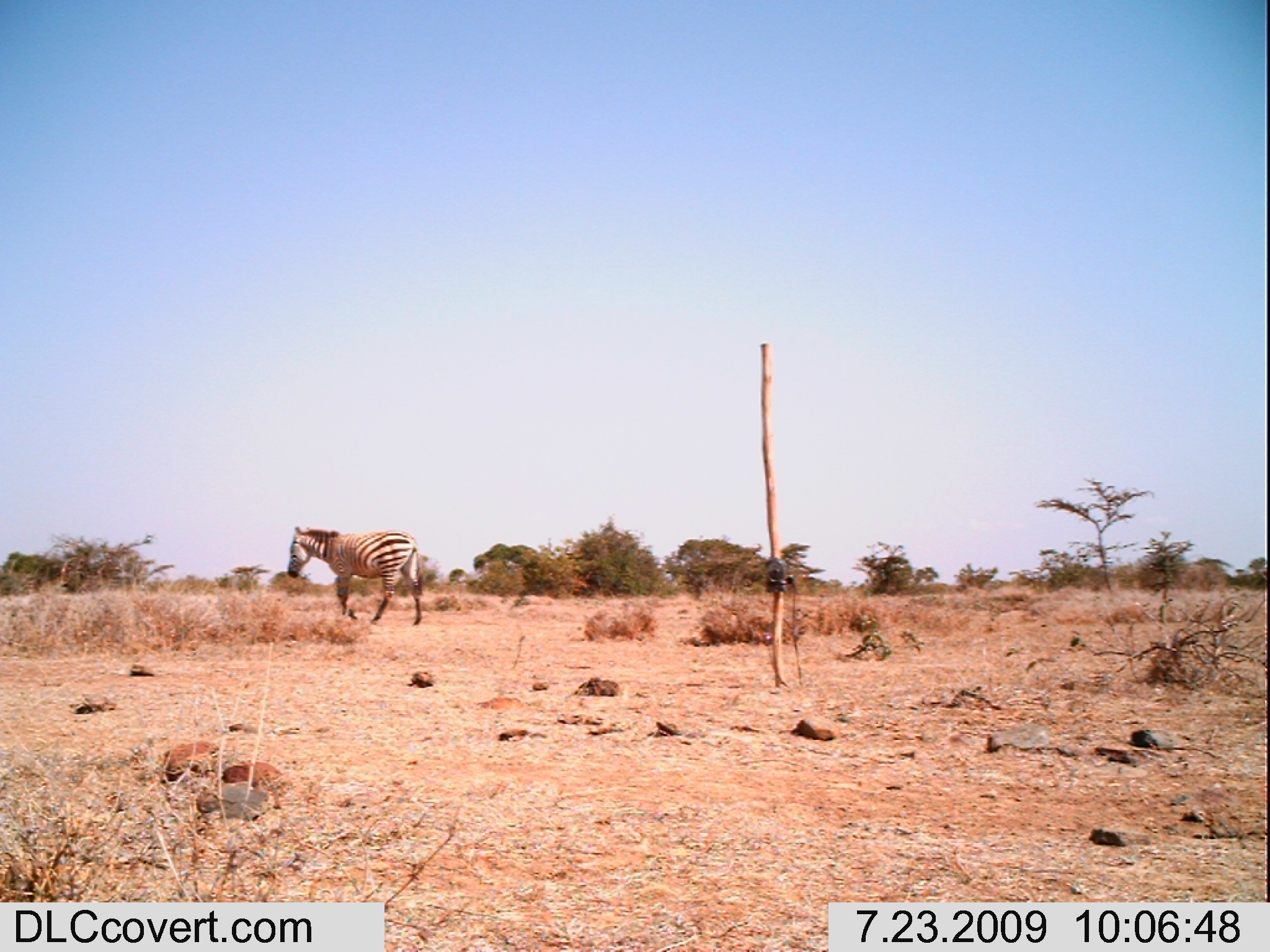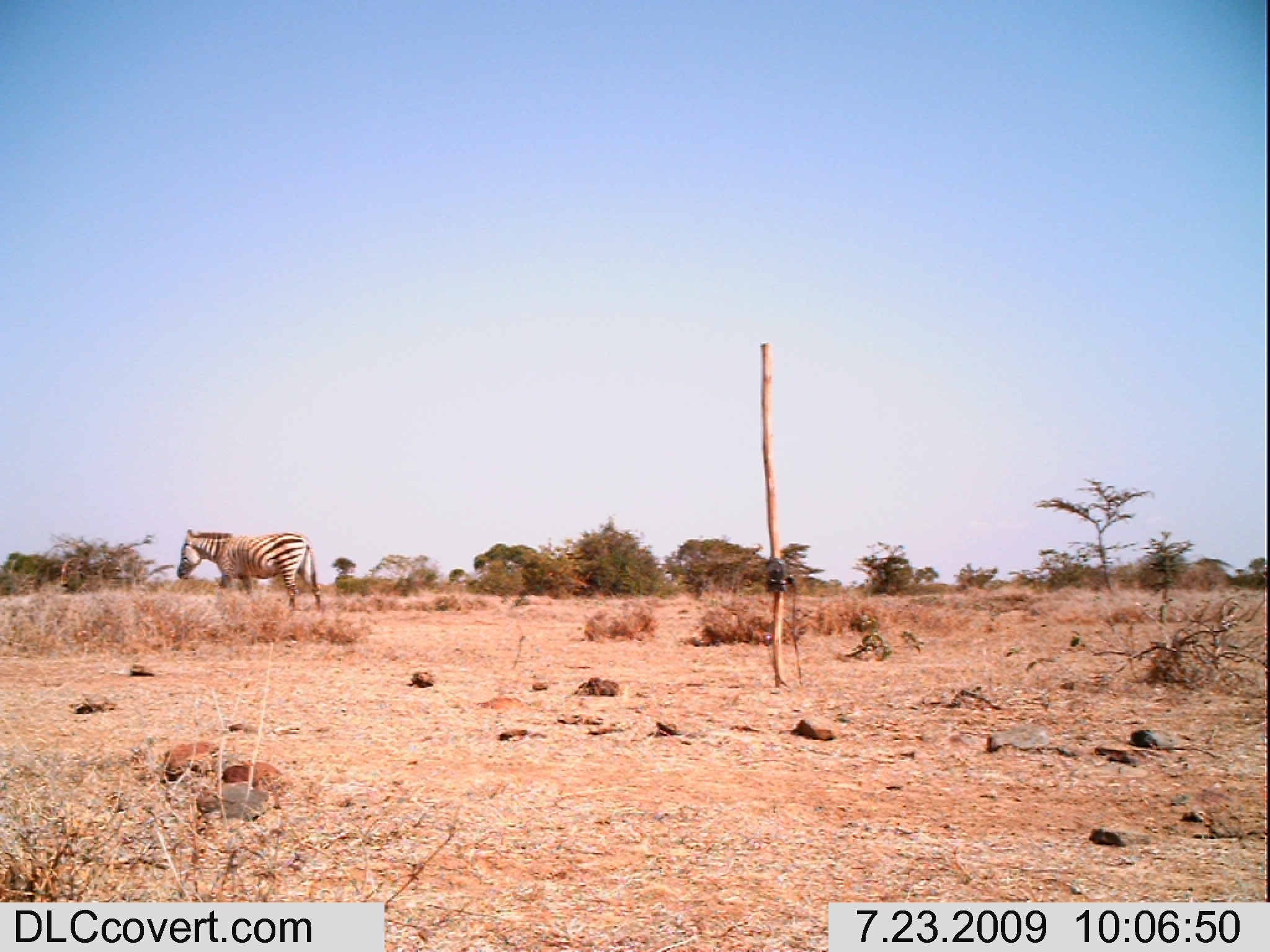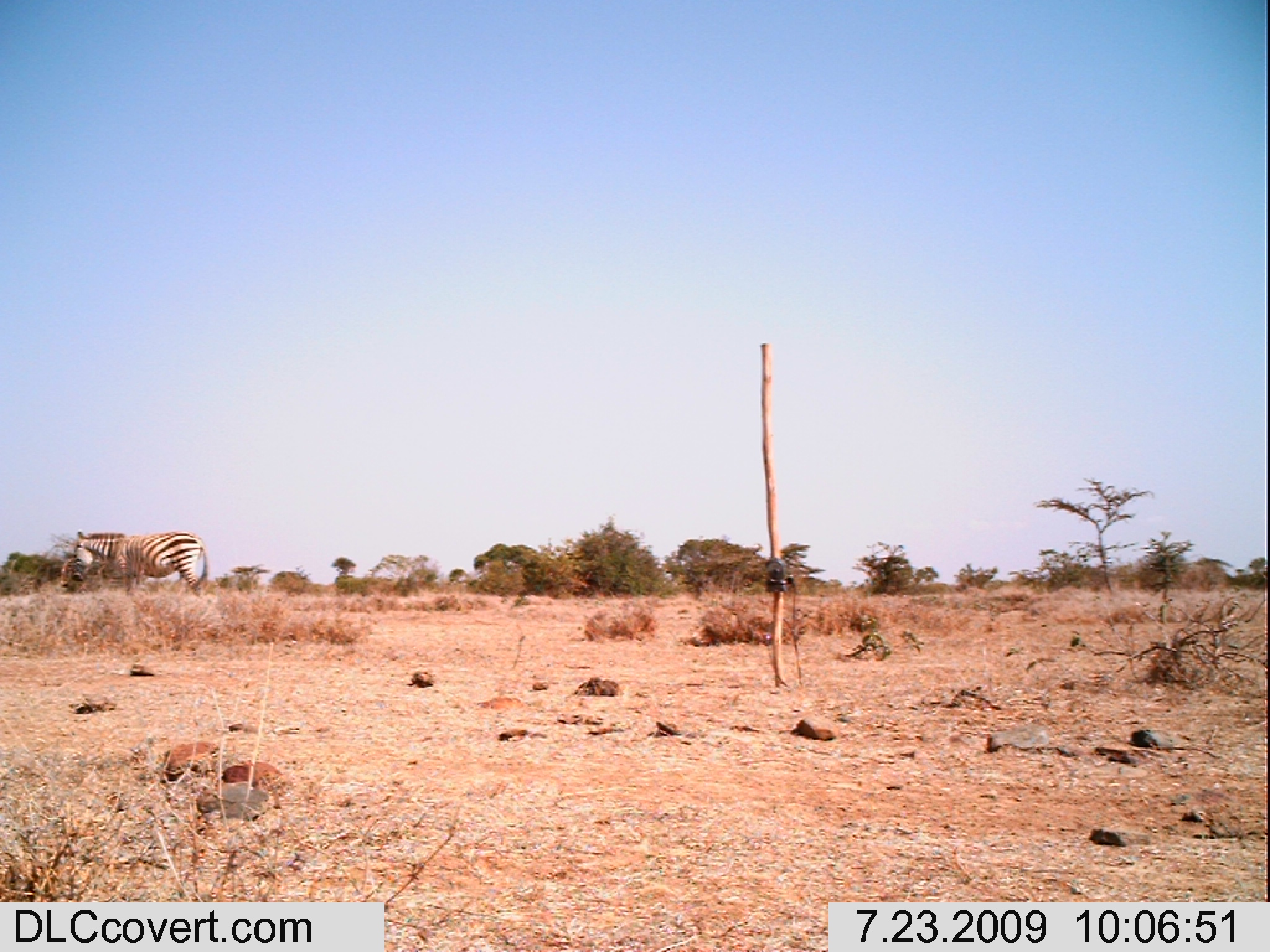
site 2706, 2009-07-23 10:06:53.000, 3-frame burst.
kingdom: Animalia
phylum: Chordata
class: Mammalia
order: Perissodactyla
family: Equidae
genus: Equus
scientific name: Equus quagga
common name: plains zebra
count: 1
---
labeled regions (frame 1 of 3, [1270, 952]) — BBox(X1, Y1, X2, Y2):
equus quagga: BBox(287, 526, 422, 625)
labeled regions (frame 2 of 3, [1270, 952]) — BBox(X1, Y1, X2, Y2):
equus quagga: BBox(176, 529, 320, 612)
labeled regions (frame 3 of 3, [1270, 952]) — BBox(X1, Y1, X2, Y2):
equus quagga: BBox(72, 530, 209, 600)